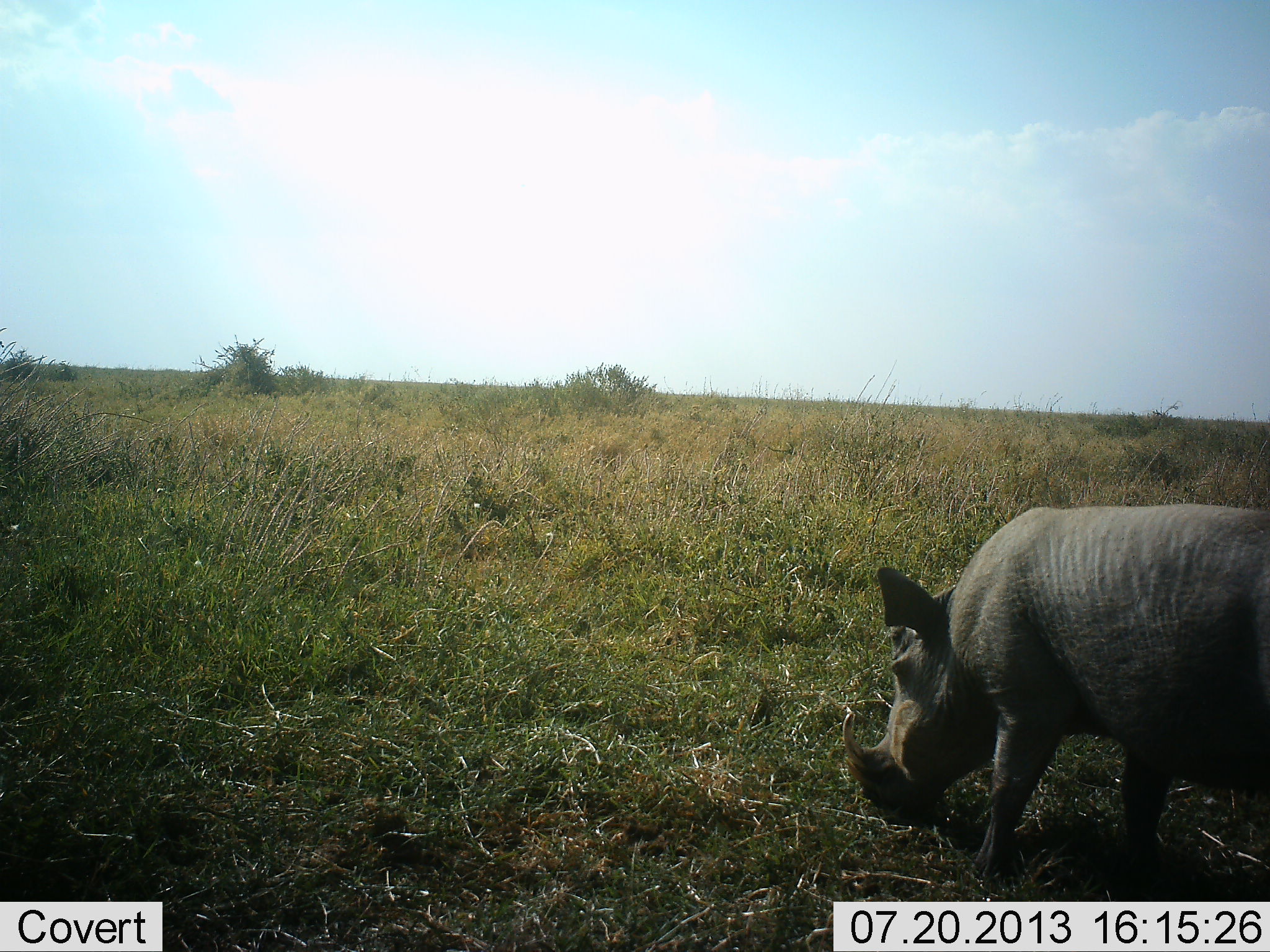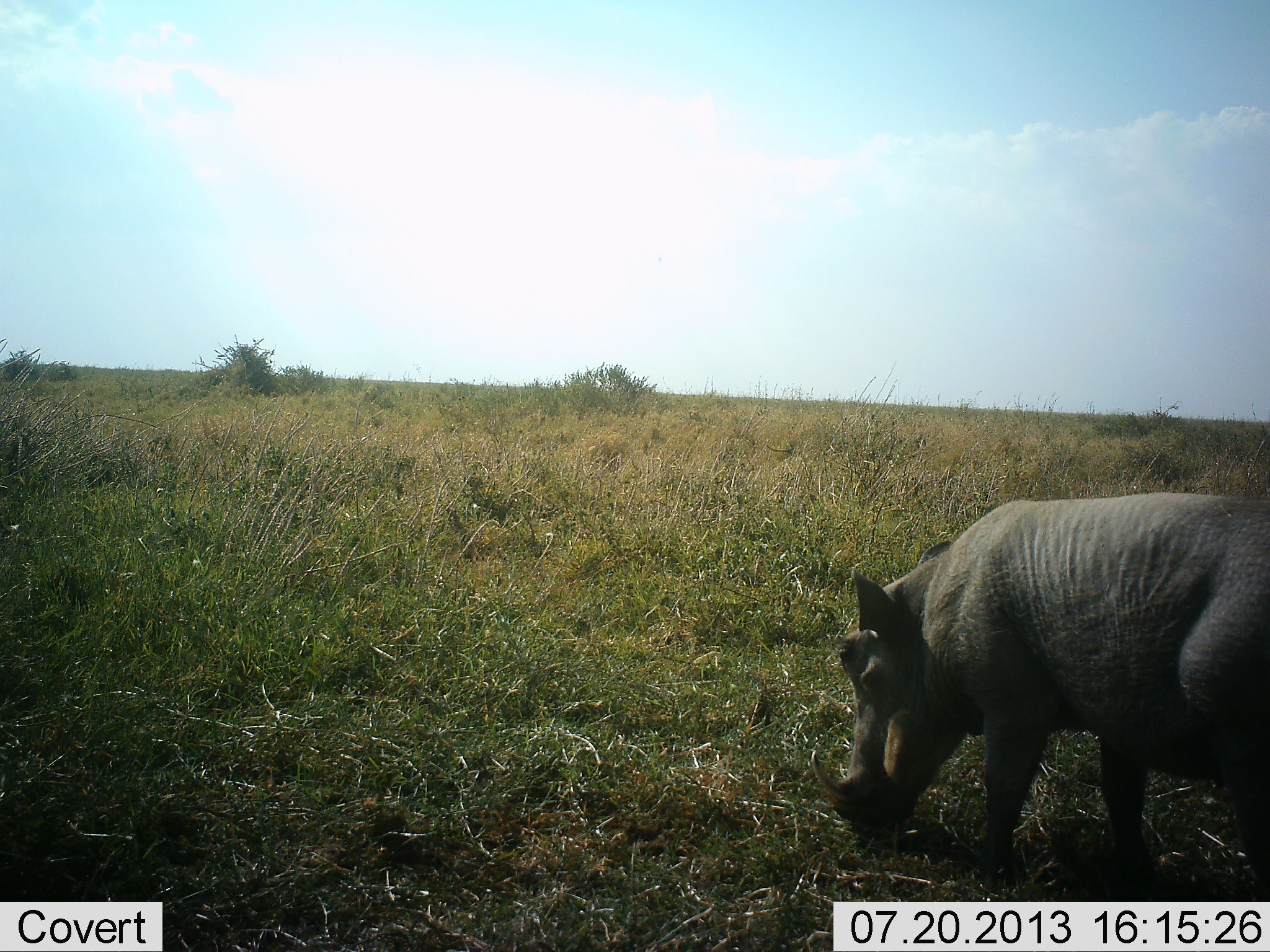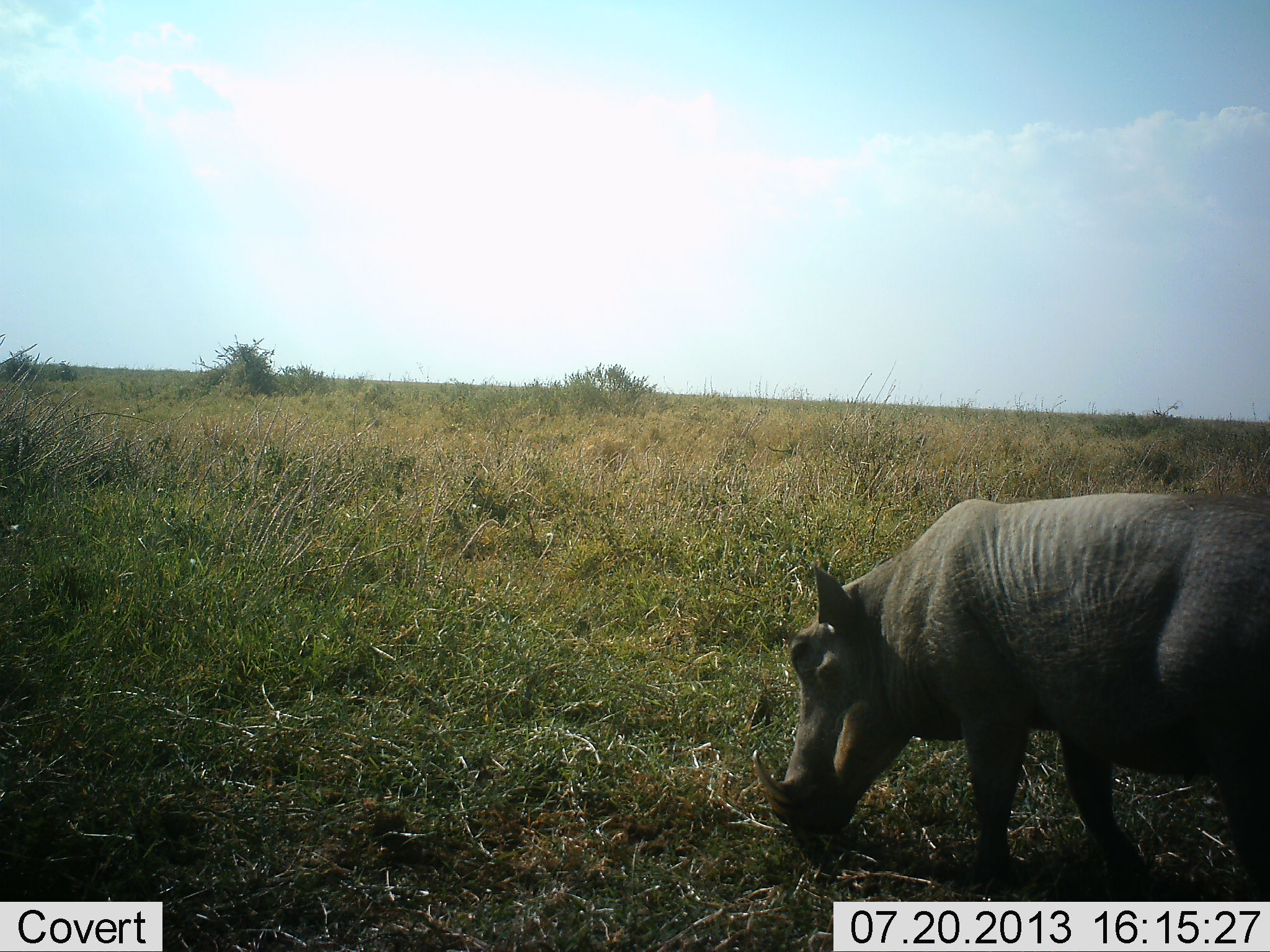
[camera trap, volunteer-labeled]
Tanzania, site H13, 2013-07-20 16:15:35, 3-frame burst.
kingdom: Animalia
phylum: Chordata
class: Mammalia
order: Artiodactyla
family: Suidae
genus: Phacochoerus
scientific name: Phacochoerus africanus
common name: warthog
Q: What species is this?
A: Warthog (Phacochoerus africanus).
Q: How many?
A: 1.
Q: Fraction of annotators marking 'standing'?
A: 24%.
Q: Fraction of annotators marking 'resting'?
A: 0%.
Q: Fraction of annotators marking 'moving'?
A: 14%.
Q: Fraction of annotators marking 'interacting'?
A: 0%.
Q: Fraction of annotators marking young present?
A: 0%.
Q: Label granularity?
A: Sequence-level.